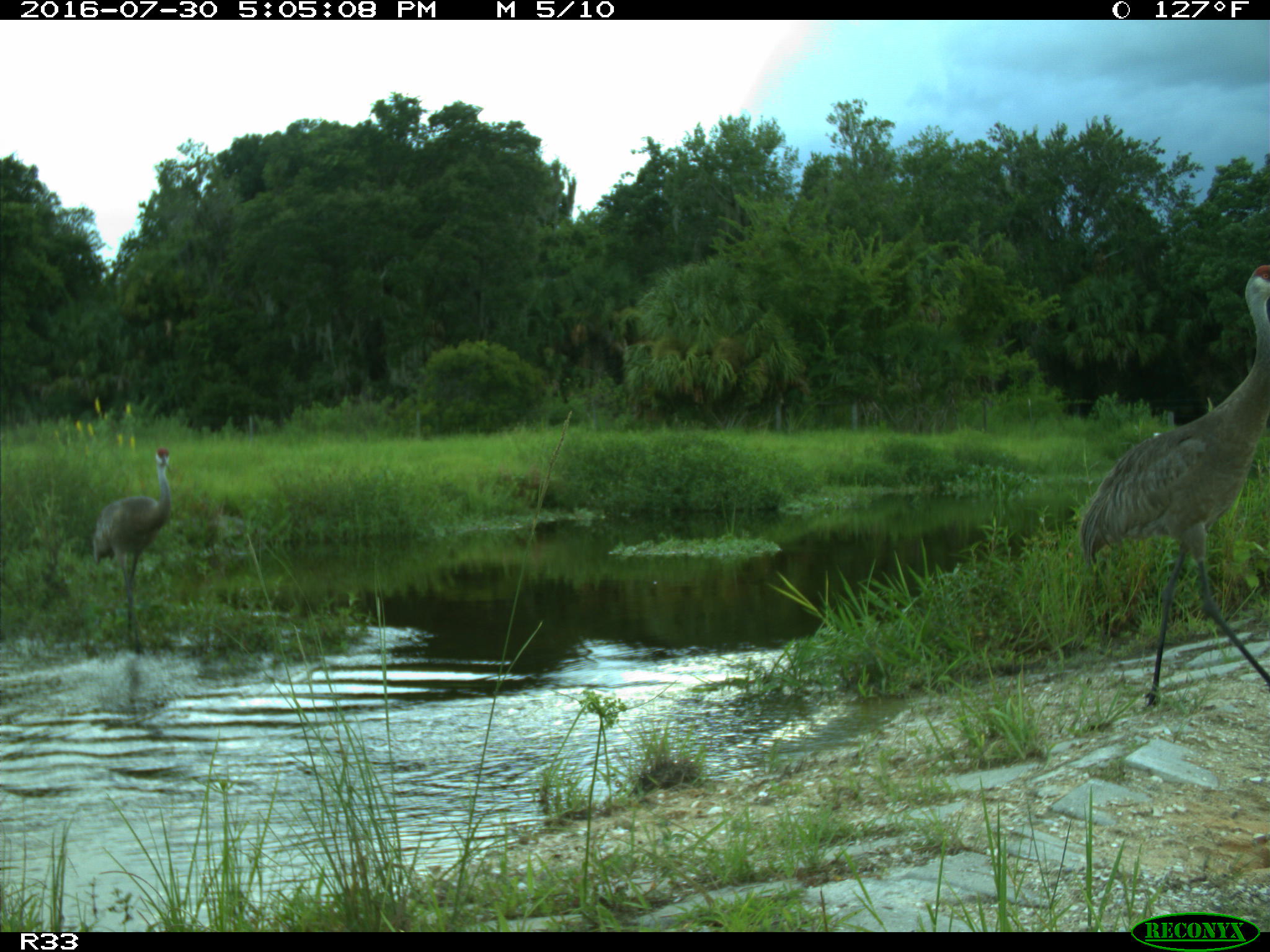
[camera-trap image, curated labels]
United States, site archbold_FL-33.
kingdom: Animalia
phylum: Chordata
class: Aves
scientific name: Aves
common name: birds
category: unidentified bird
Unidentified bird (birds) (Aves).